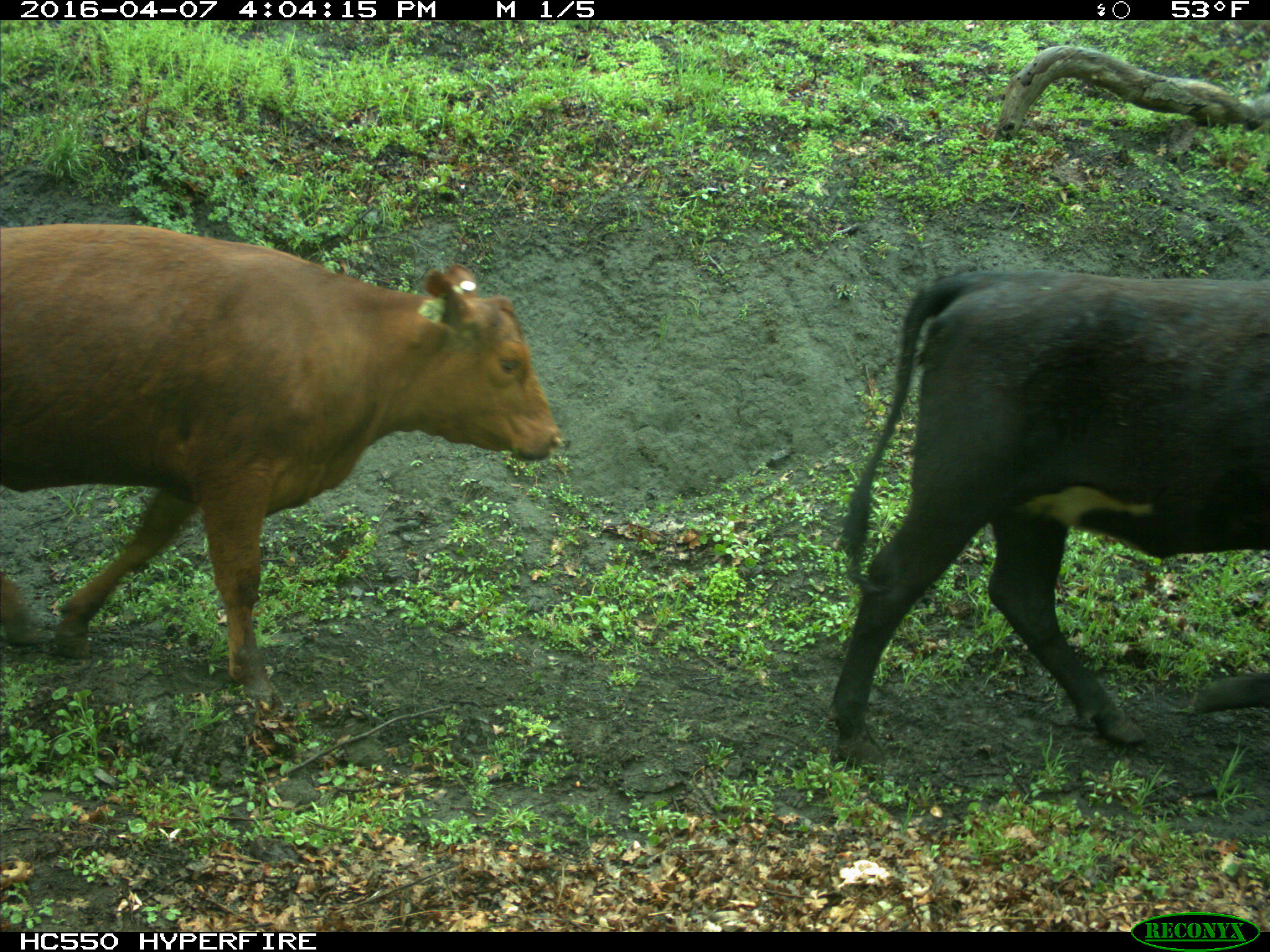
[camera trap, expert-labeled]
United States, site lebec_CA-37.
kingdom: Animalia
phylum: Chordata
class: Mammalia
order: Artiodactyla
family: Bovidae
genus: Bos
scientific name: Bos taurus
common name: domestic cow